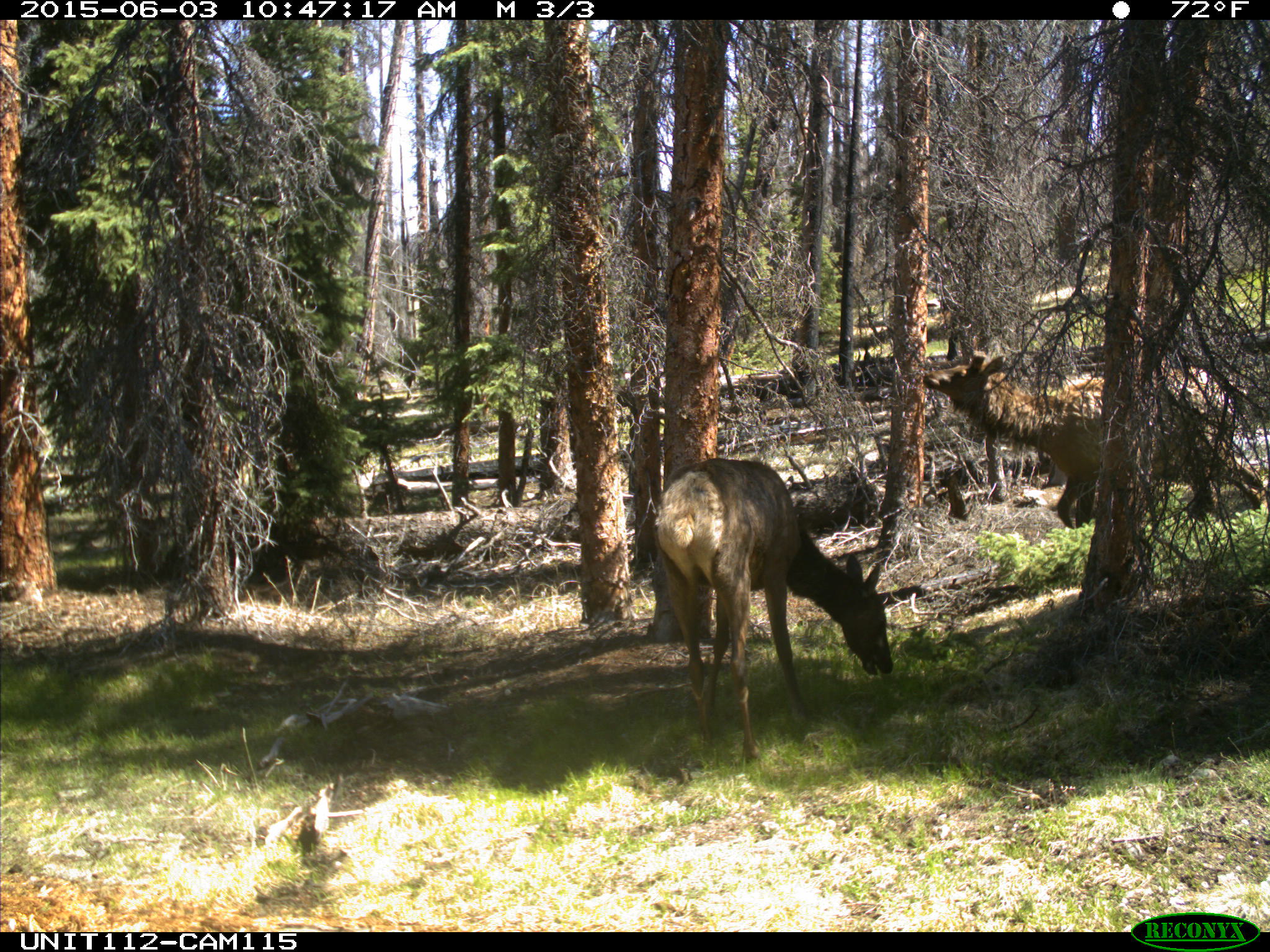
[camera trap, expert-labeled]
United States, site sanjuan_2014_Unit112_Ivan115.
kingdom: Animalia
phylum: Chordata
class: Mammalia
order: Artiodactyla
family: Cervidae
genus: Cervus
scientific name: Cervus elaphus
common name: red deer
Cervus elaphus (red deer).